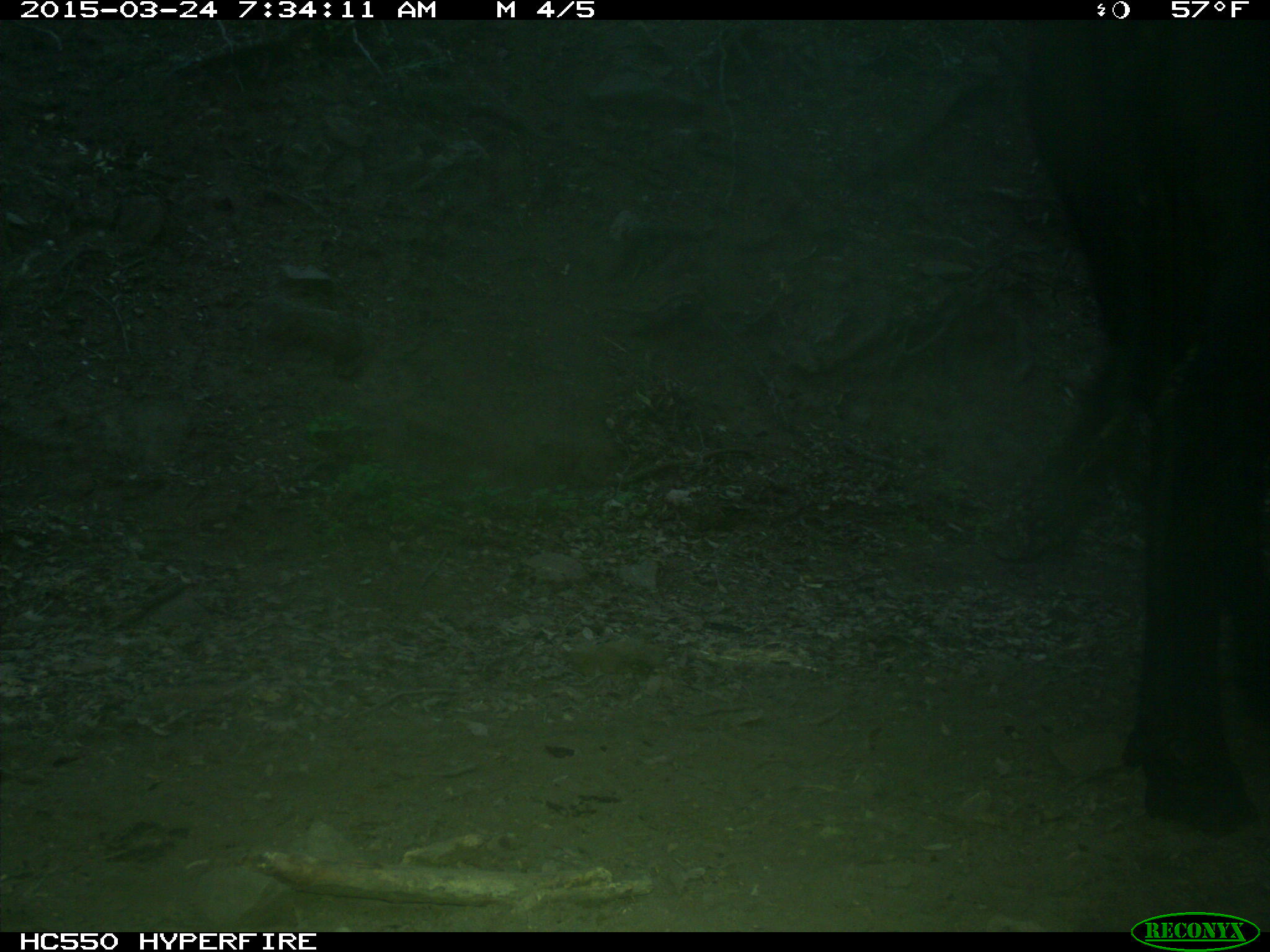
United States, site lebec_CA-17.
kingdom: Animalia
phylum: Chordata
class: Mammalia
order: Artiodactyla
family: Bovidae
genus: Bos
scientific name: Bos taurus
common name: domestic cow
Bos taurus (domestic cow).